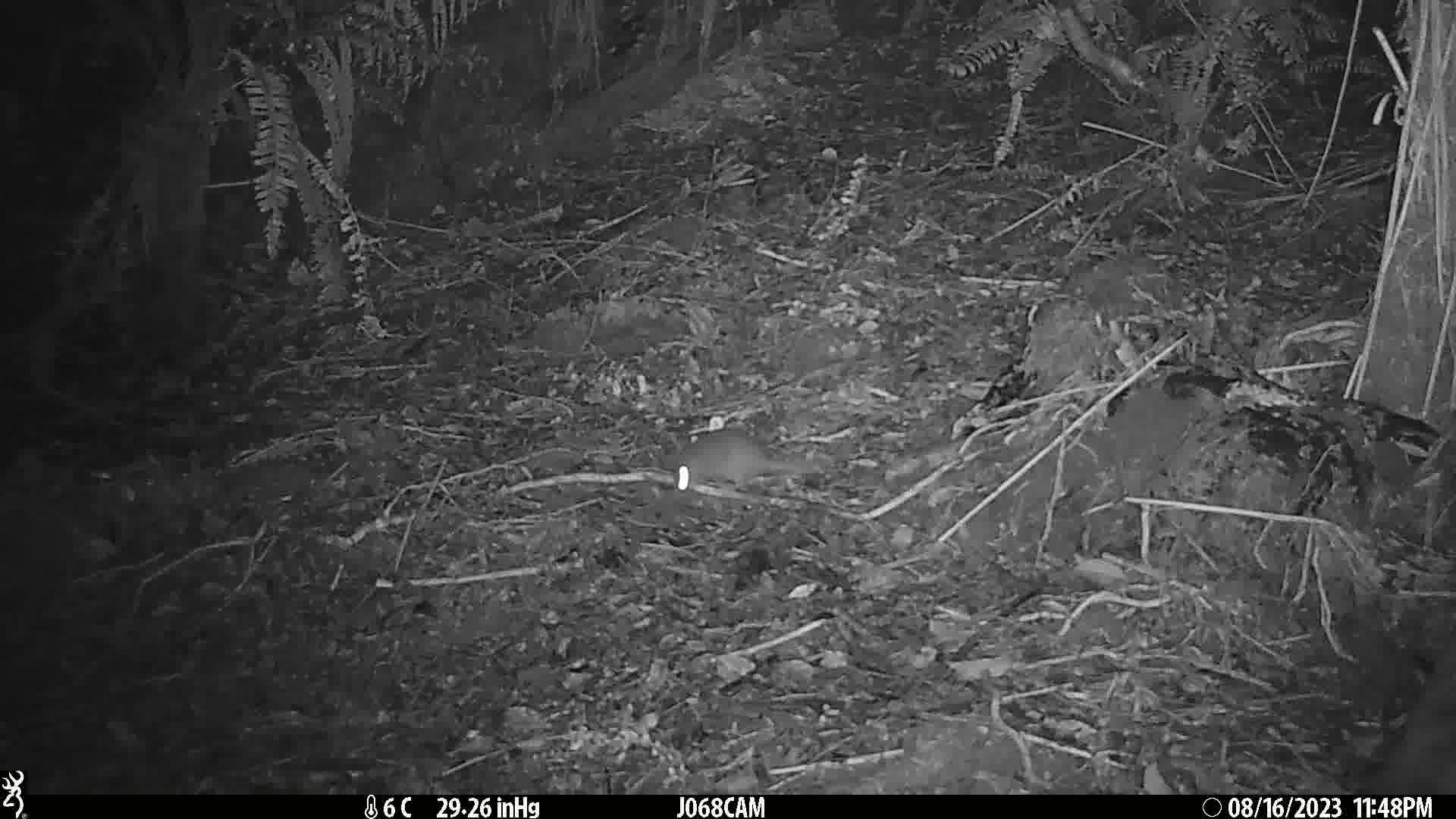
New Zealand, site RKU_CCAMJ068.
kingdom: Animalia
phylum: Chordata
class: Mammalia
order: Rodentia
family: Muridae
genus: Rattus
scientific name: Rattus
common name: rat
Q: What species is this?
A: Rat (Rattus).